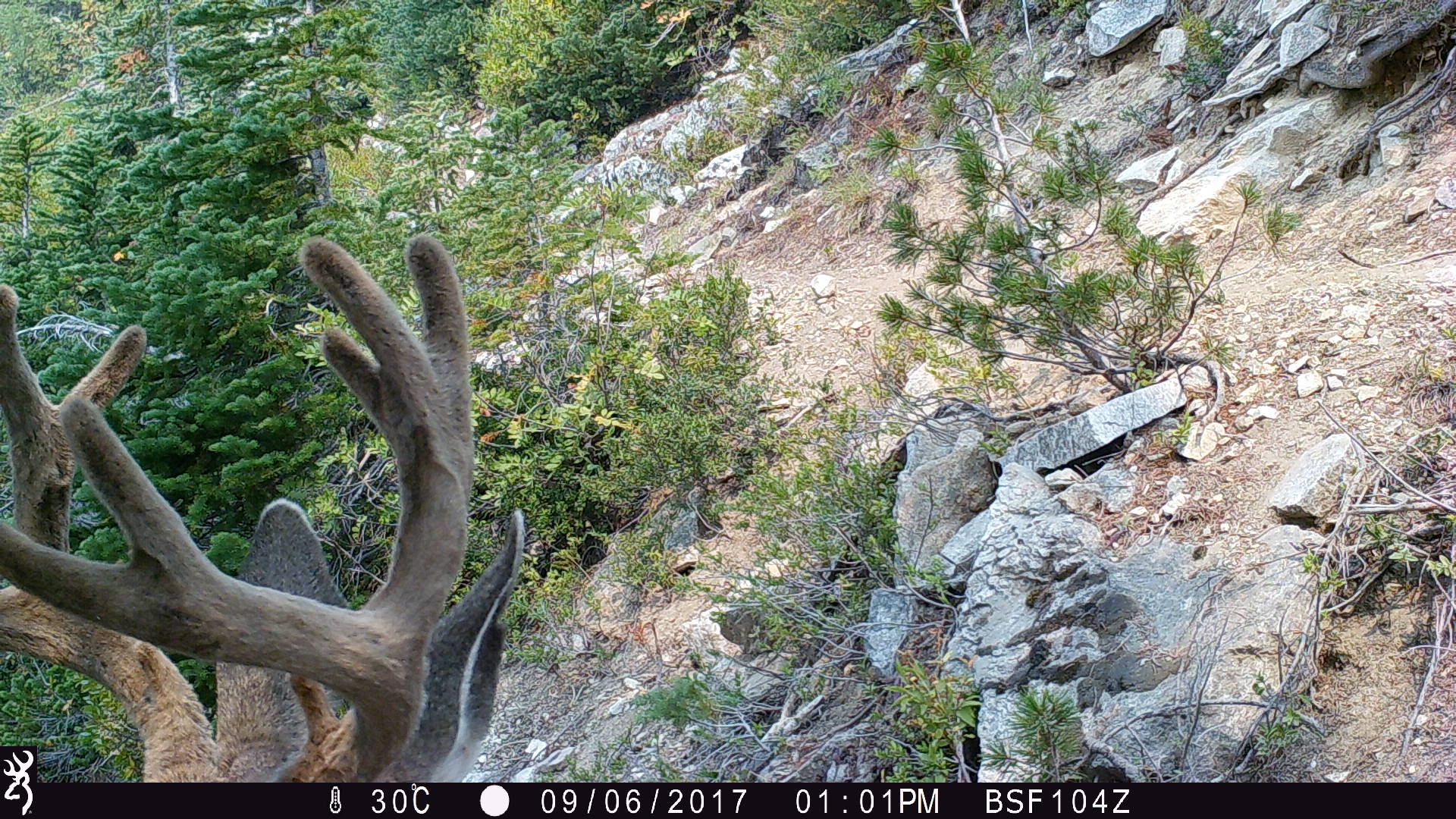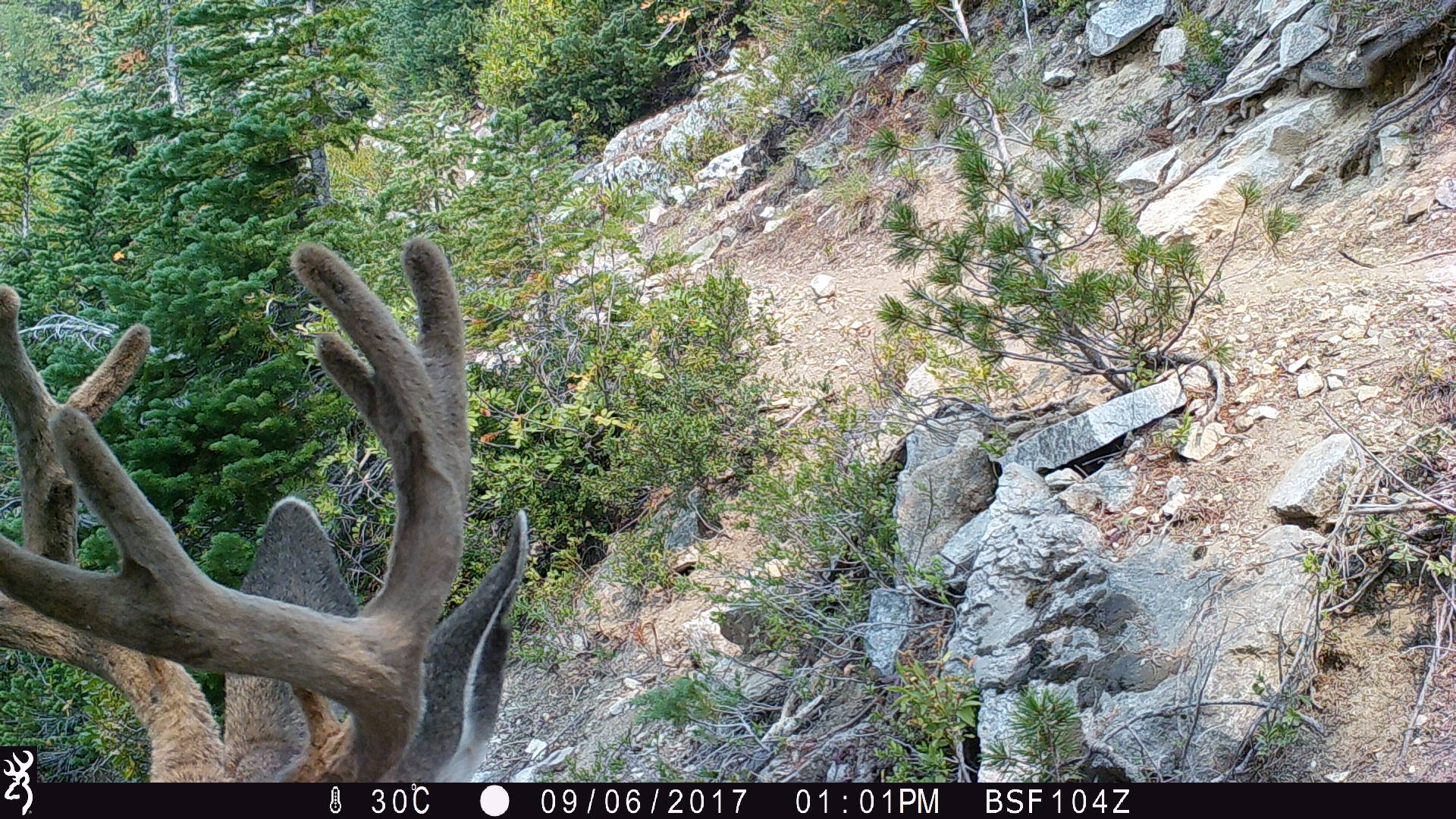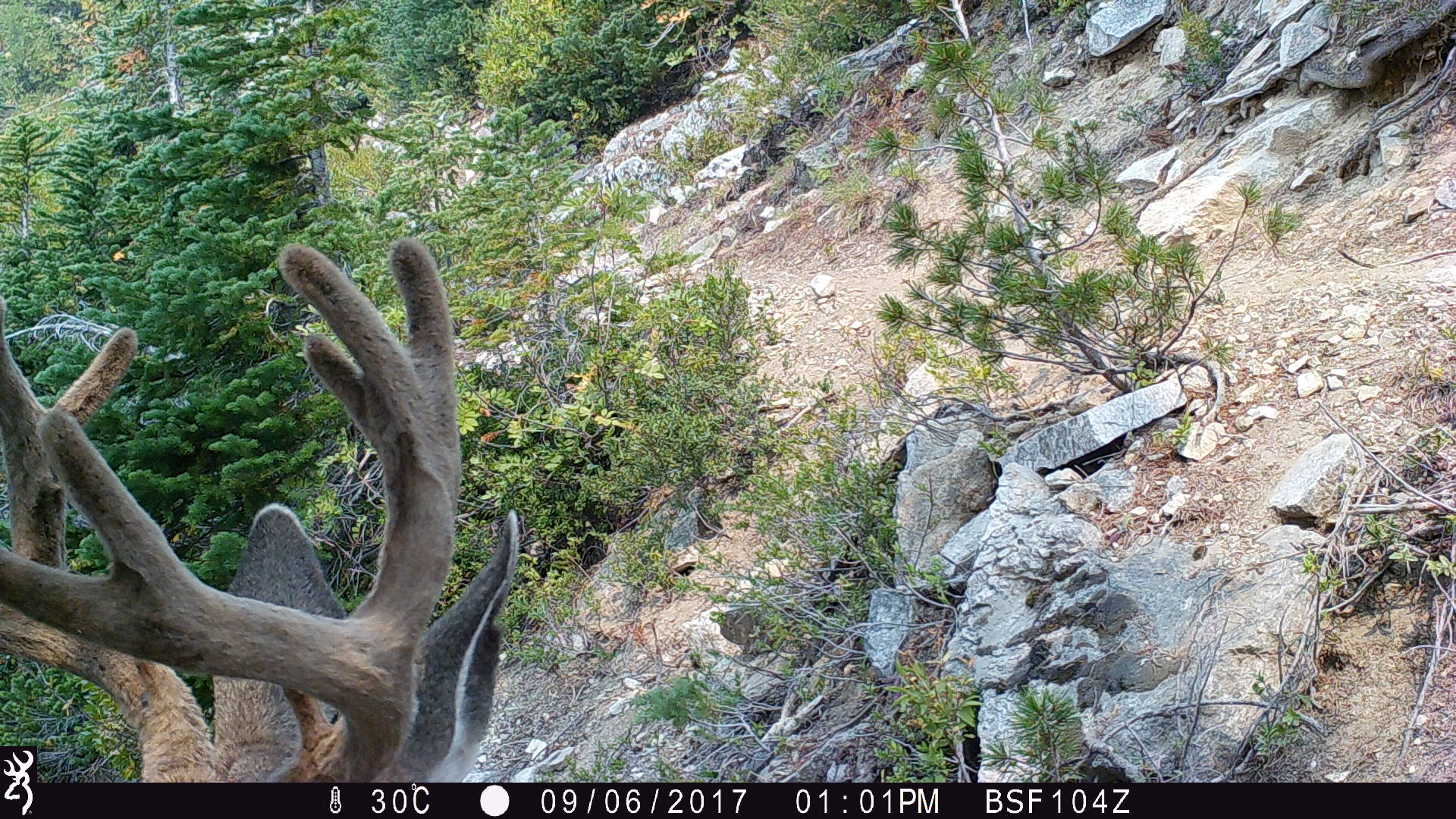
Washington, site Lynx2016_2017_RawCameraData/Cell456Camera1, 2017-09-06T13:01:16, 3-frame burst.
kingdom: Animalia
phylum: Chordata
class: Mammalia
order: Artiodactyla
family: Cervidae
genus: Odocoileus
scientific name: Odocoileus hemionus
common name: mule deer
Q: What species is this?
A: Odocoileus hemionus (mule deer).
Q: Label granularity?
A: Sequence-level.